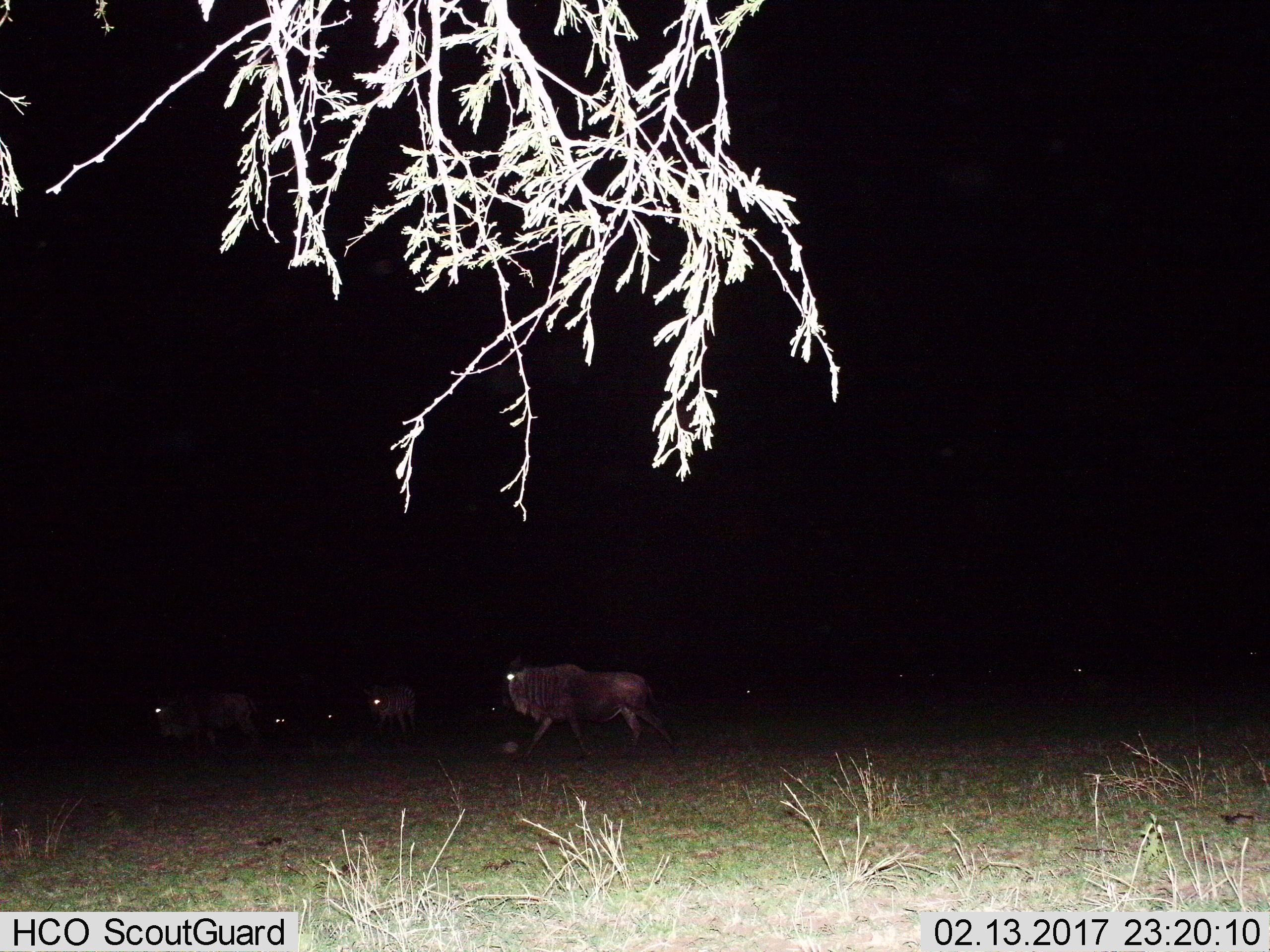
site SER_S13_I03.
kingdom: Animalia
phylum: Chordata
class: Mammalia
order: Artiodactyla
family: Bovidae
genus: Connochaetes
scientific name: Connochaetes taurinus taurinus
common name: blue wildebeest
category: wildebeestblue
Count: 4.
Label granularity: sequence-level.